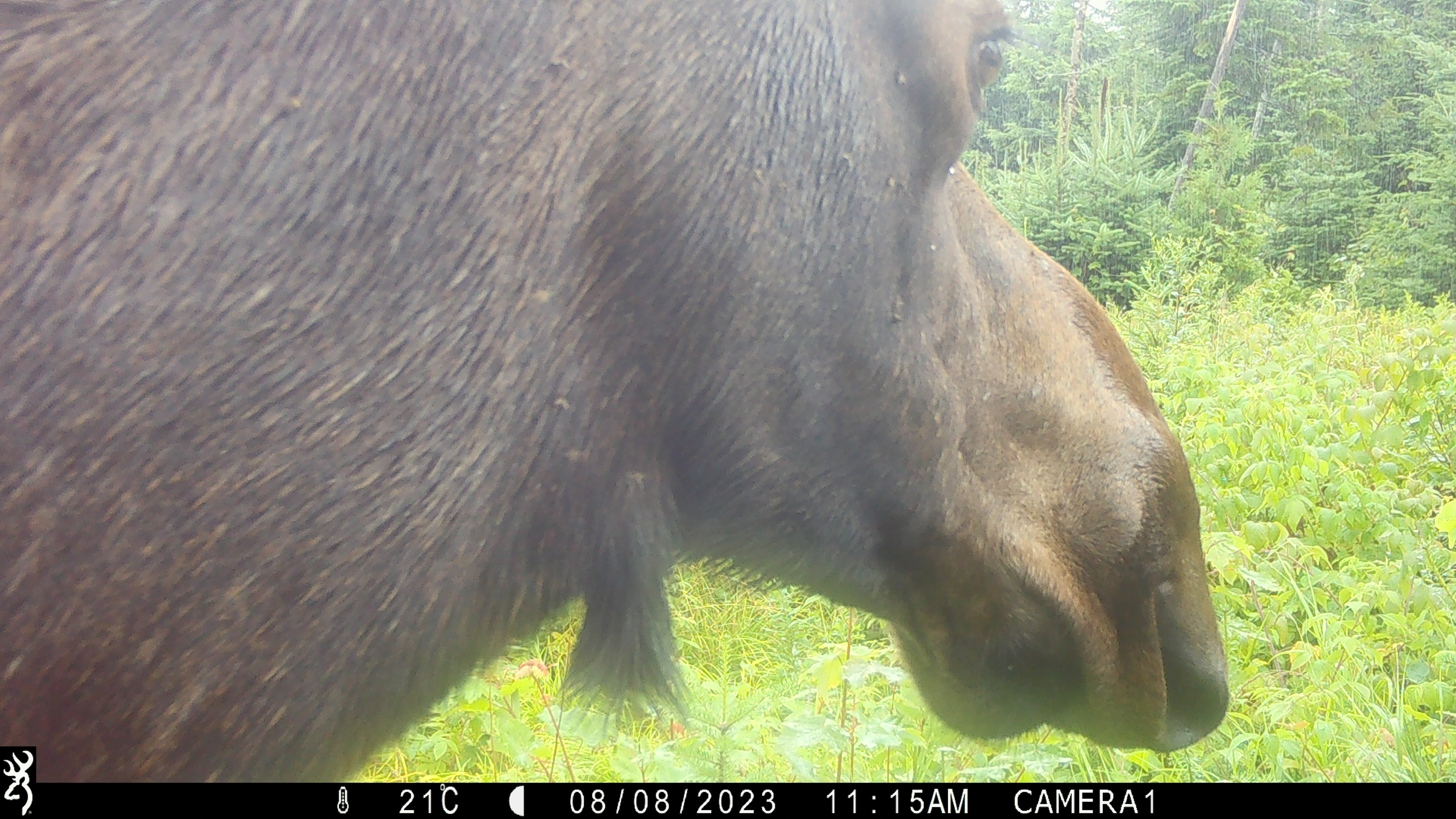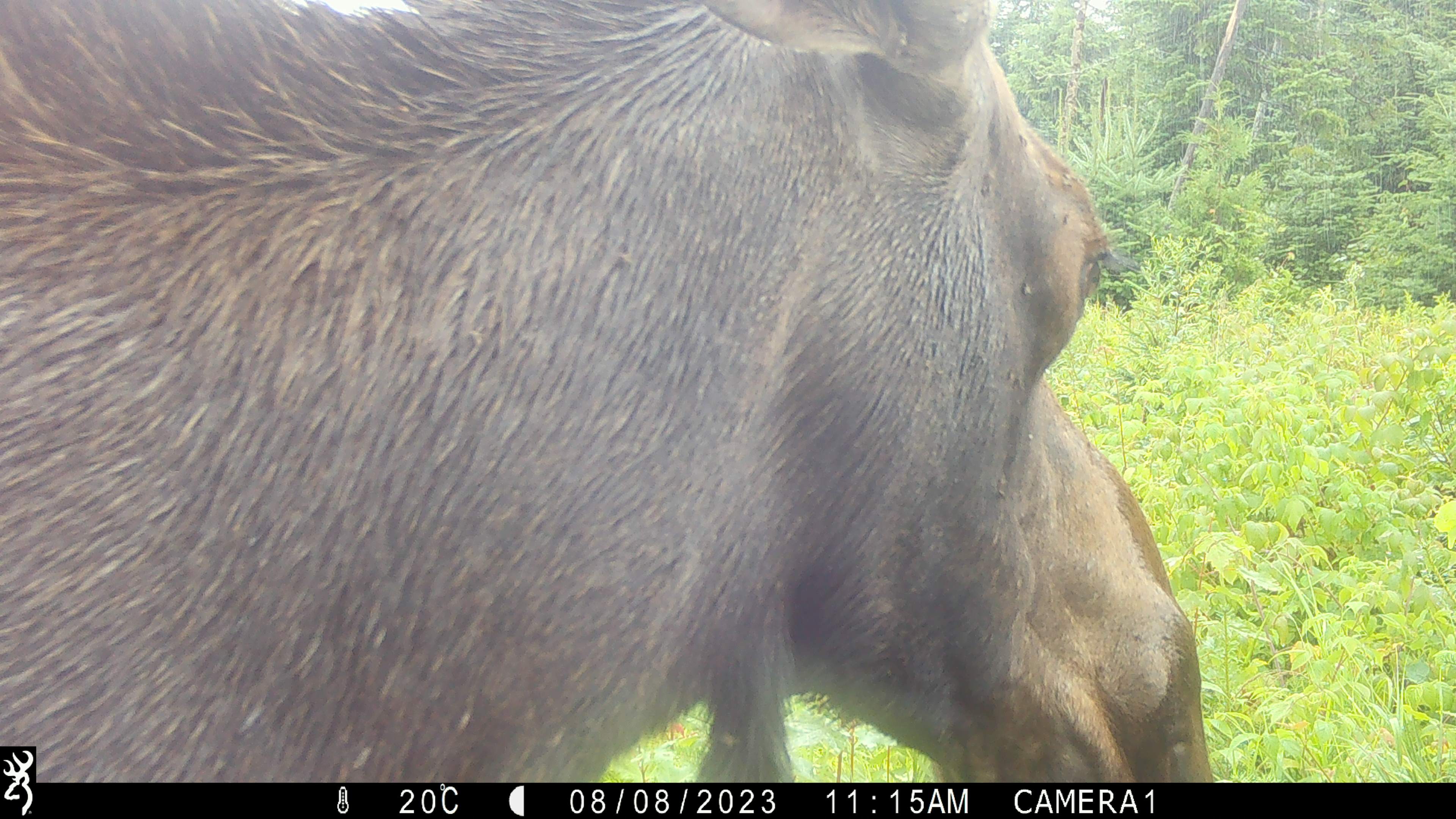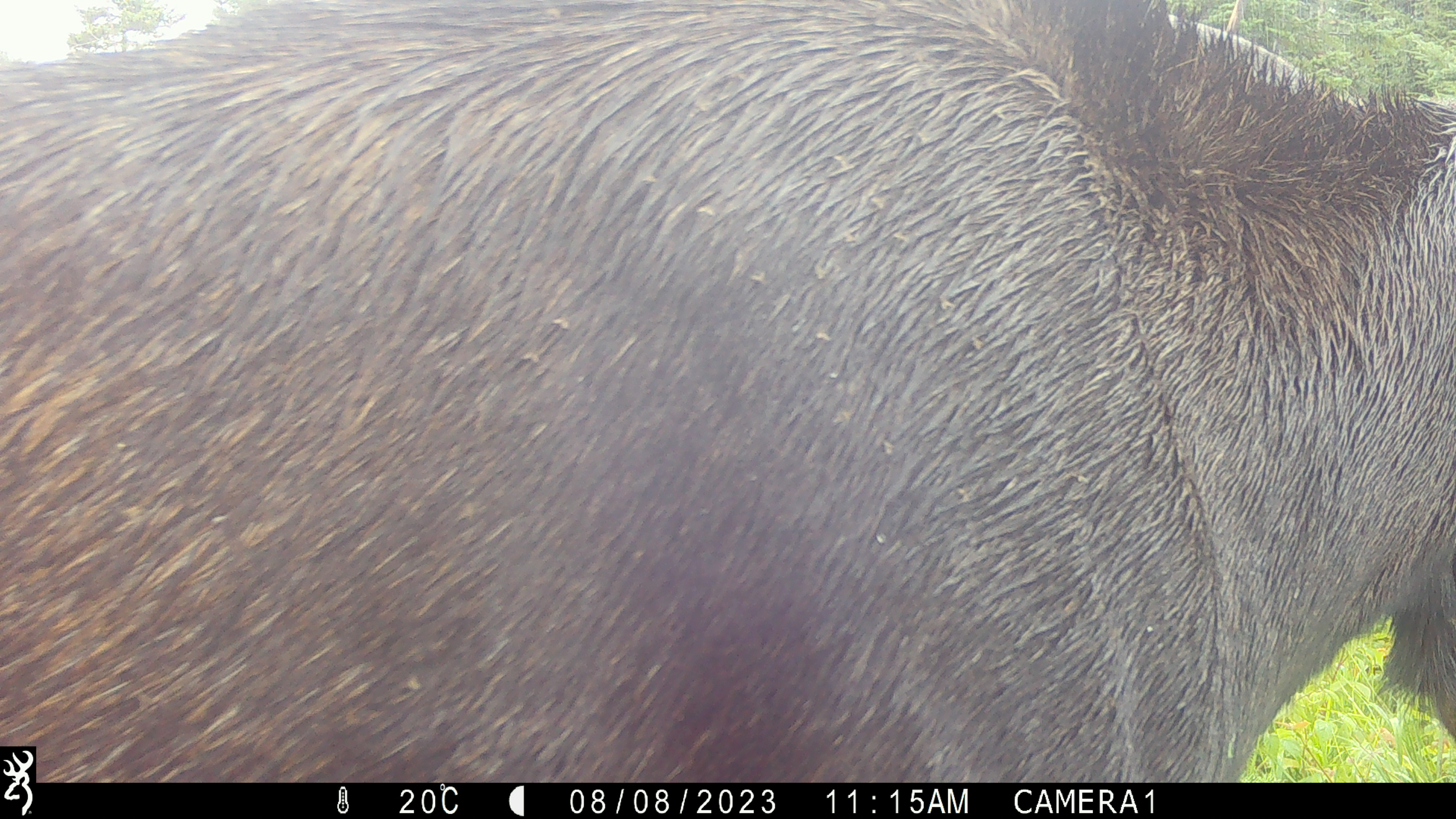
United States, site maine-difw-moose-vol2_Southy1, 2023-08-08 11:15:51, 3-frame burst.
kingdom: Animalia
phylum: Chordata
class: Mammalia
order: Artiodactyla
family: Cervidae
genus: Alces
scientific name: Alces alces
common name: moose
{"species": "moose (Alces alces)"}